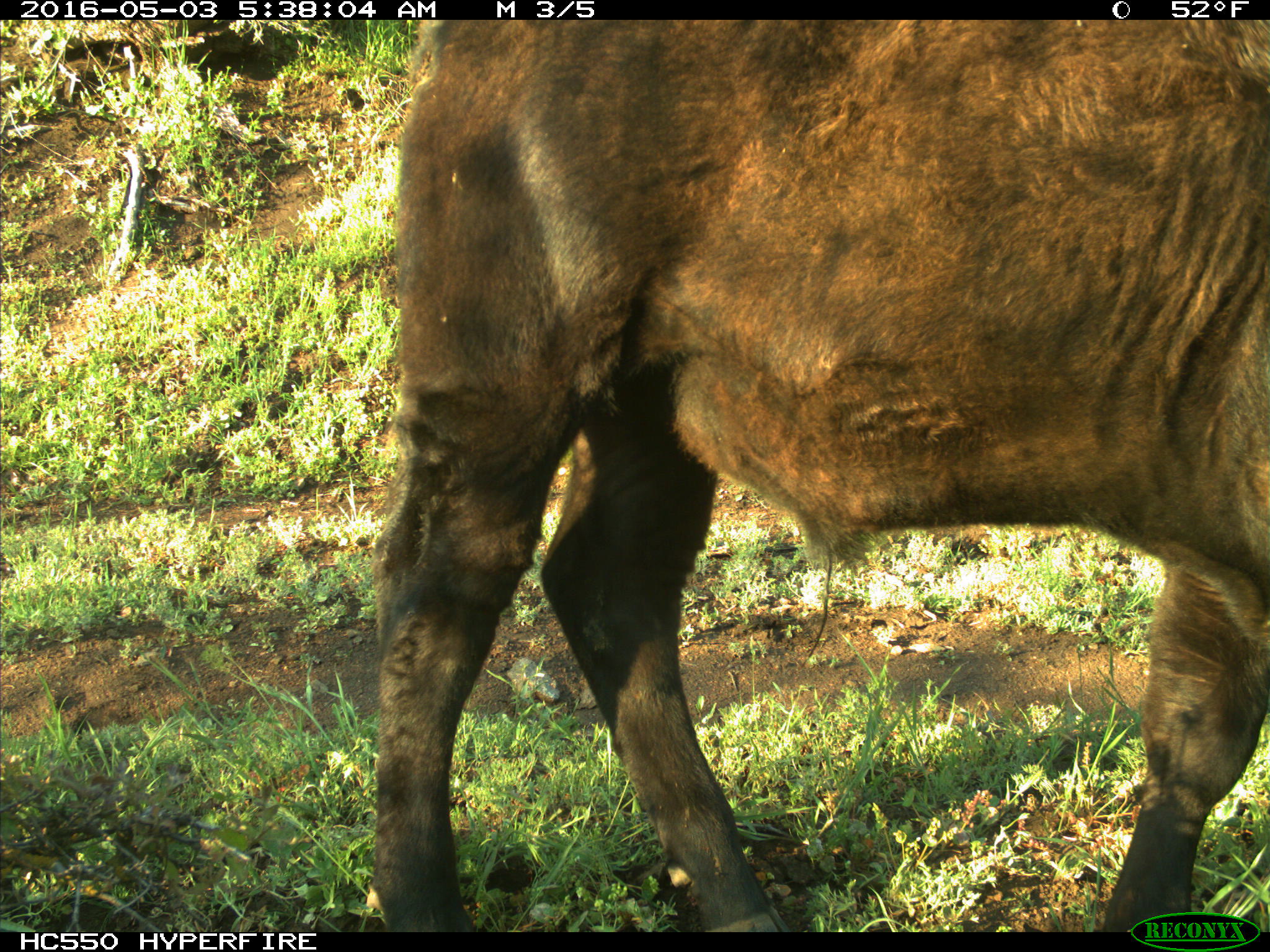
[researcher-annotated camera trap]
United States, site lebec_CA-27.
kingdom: Animalia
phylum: Chordata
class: Mammalia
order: Artiodactyla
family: Bovidae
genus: Bos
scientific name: Bos taurus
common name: domestic cow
Bos taurus (domestic cow).